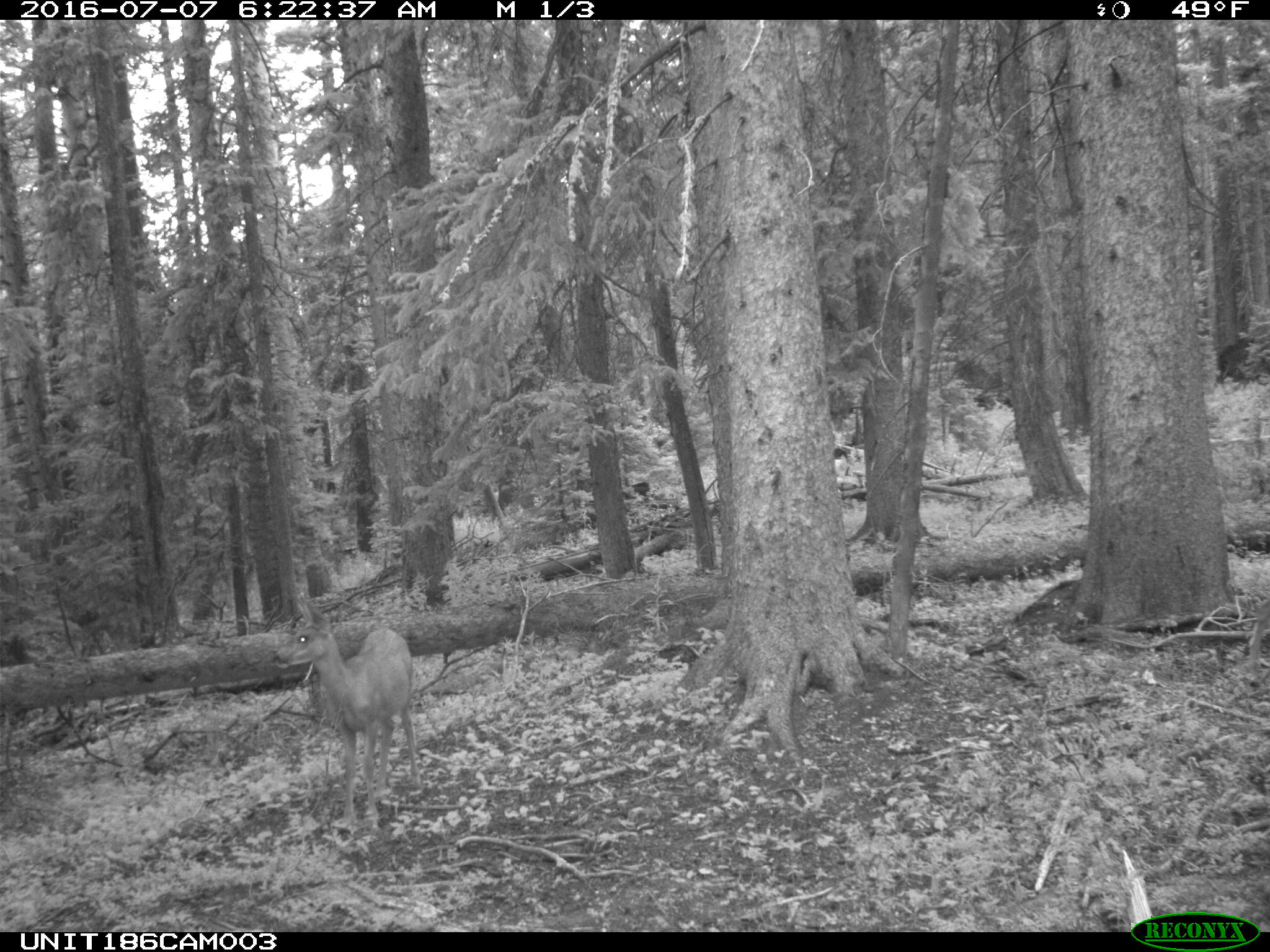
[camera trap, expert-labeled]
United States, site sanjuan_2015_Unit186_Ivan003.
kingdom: Animalia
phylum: Chordata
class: Mammalia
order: Artiodactyla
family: Cervidae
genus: Odocoileus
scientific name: Odocoileus hemionus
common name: mule deer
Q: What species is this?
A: Odocoileus hemionus (mule deer).